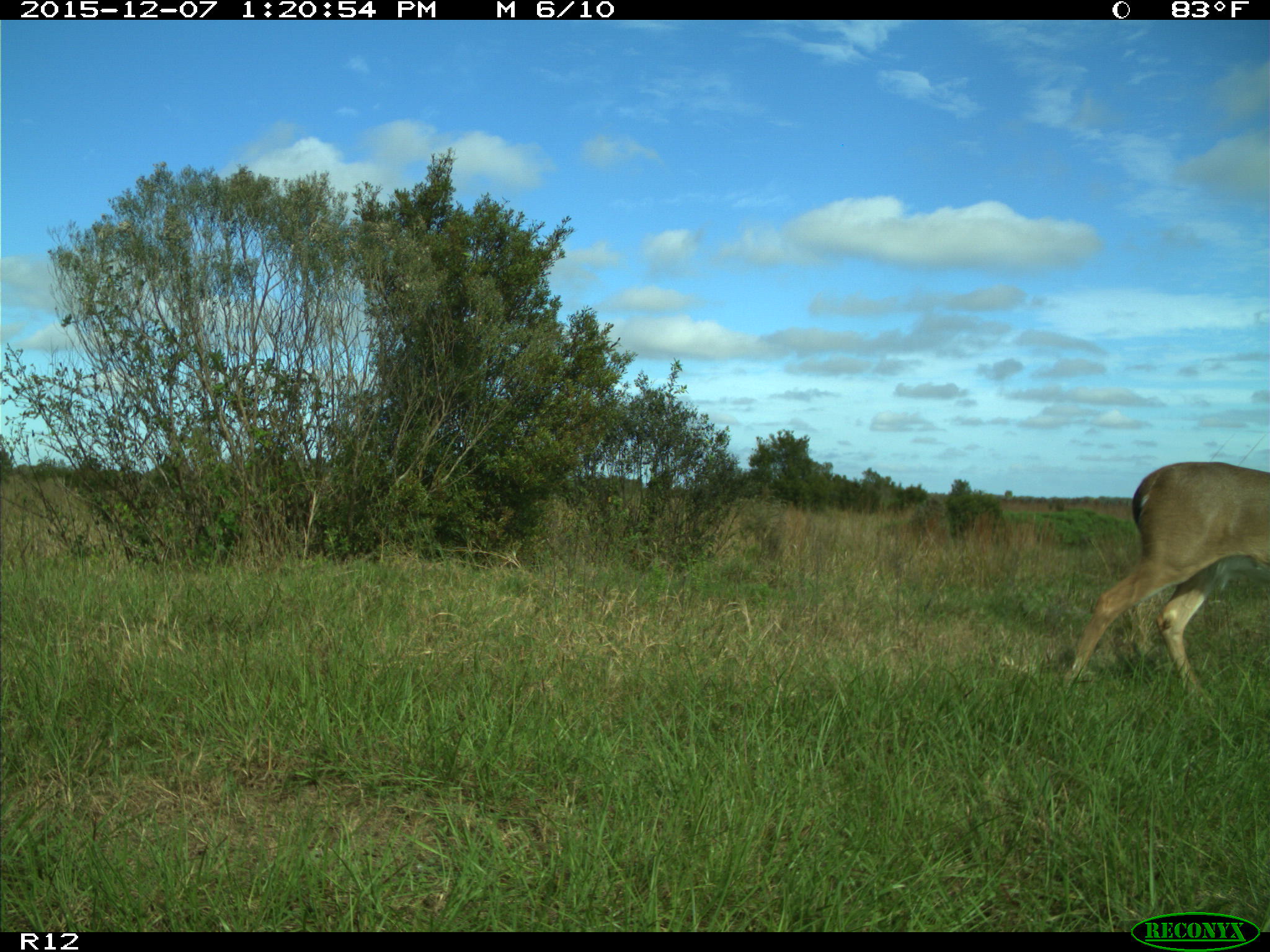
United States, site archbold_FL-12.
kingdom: Animalia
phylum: Chordata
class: Mammalia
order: Artiodactyla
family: Cervidae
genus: Odocoileus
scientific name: Odocoileus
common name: deer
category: unidentified deer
Unidentified deer (deer) (Odocoileus).